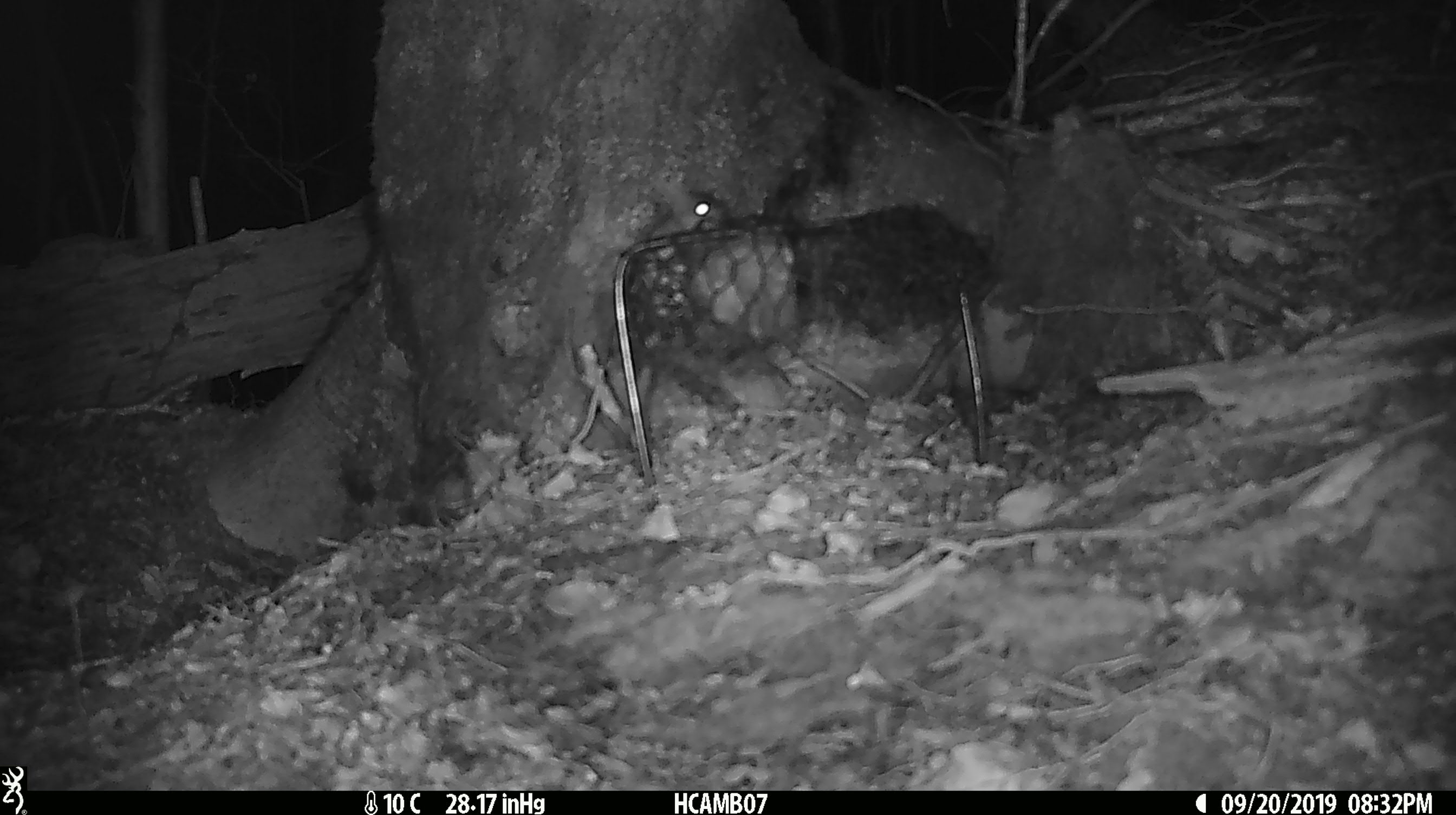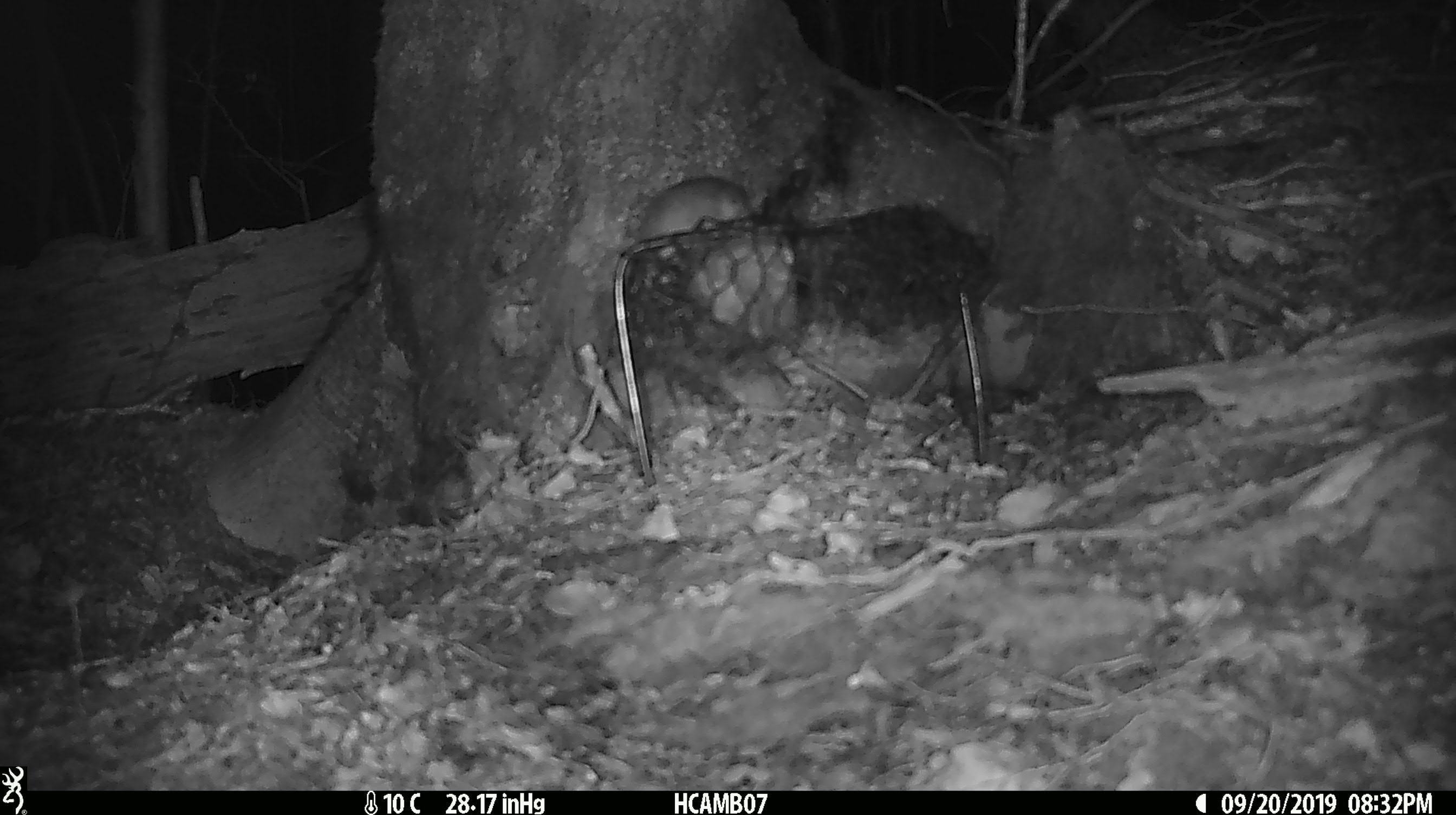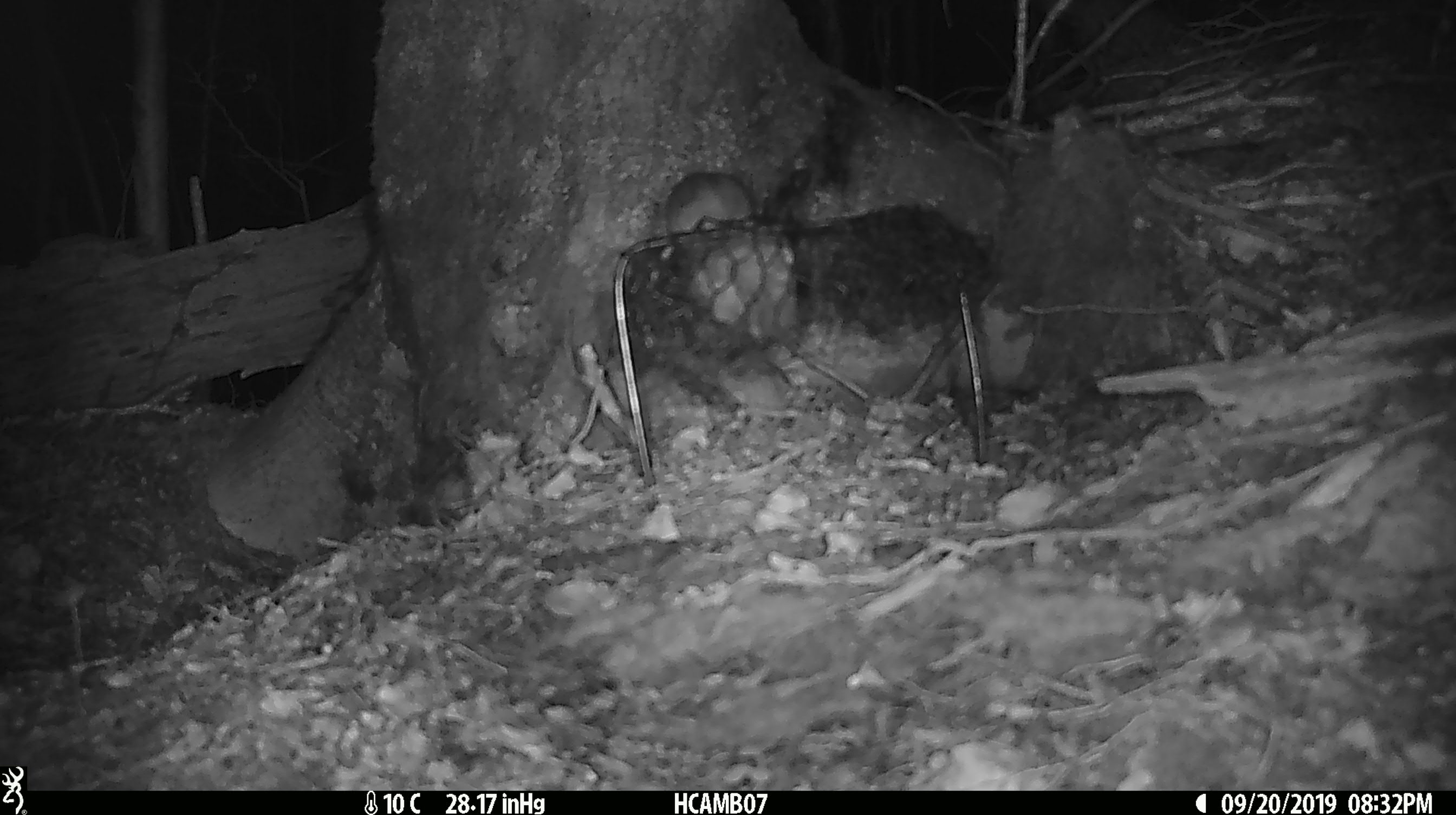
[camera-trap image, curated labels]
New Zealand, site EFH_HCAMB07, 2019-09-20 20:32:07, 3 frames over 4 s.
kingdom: Animalia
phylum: Chordata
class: Mammalia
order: Rodentia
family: Muridae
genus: Mus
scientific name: Mus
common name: mouse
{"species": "mouse (Mus)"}